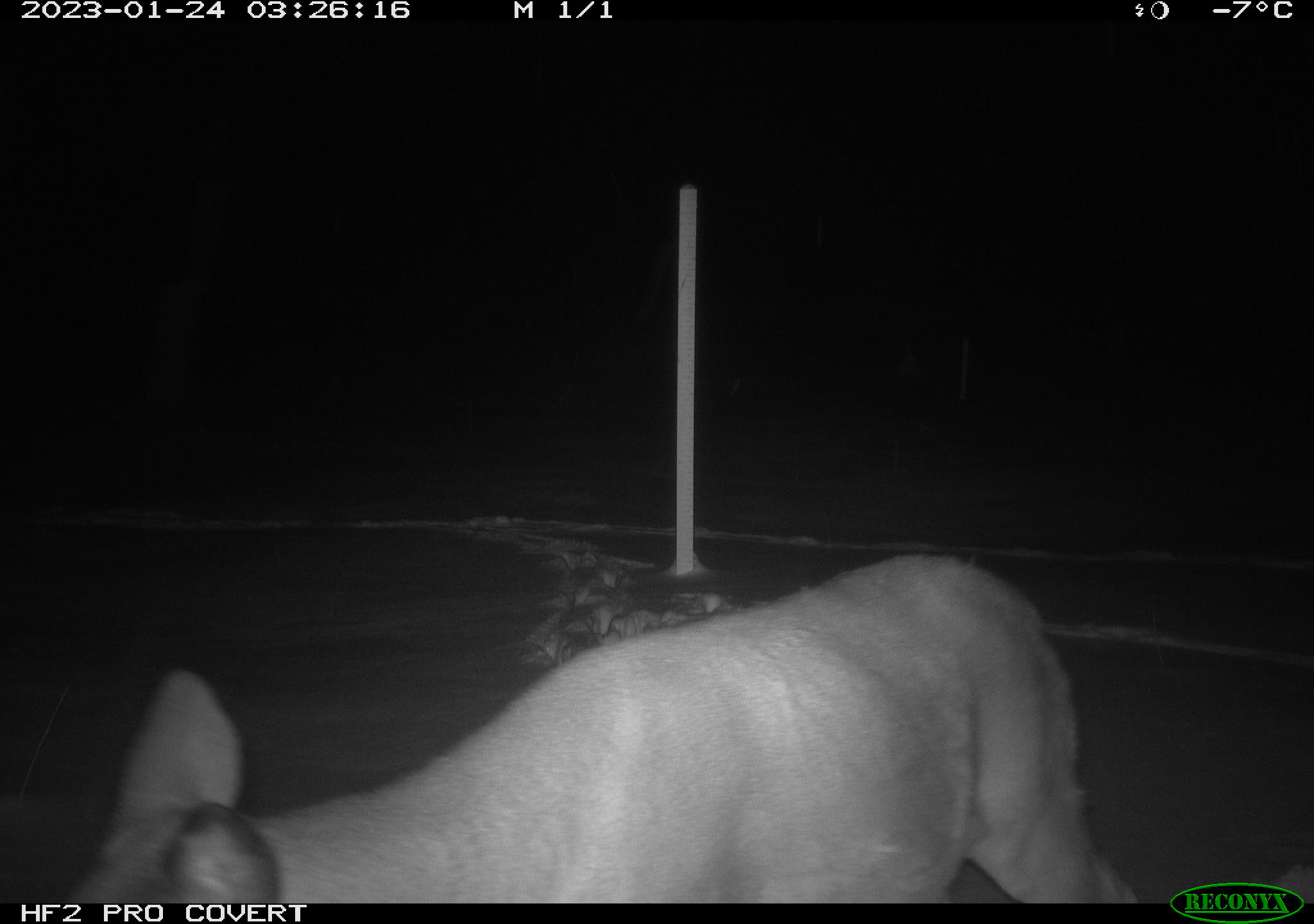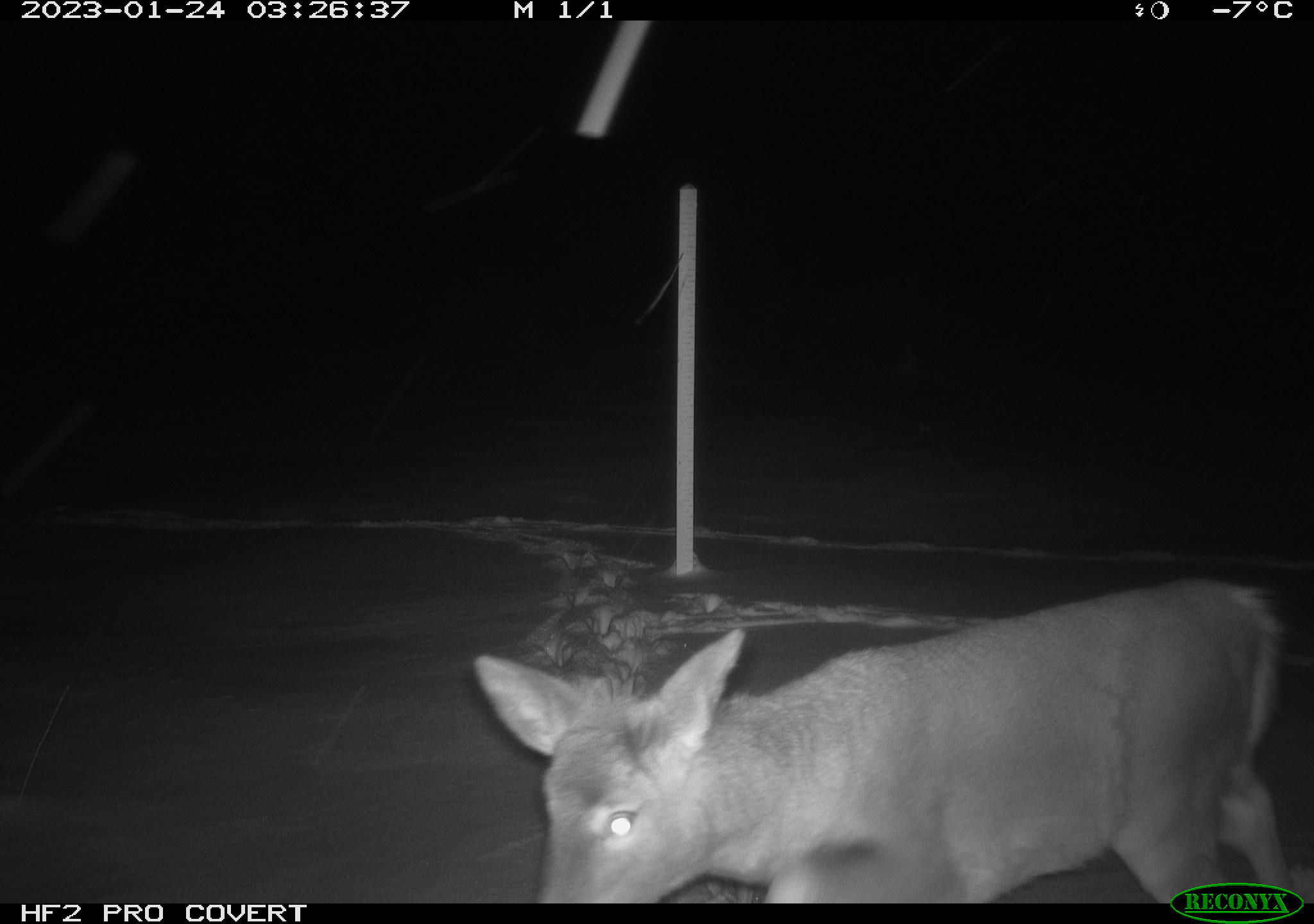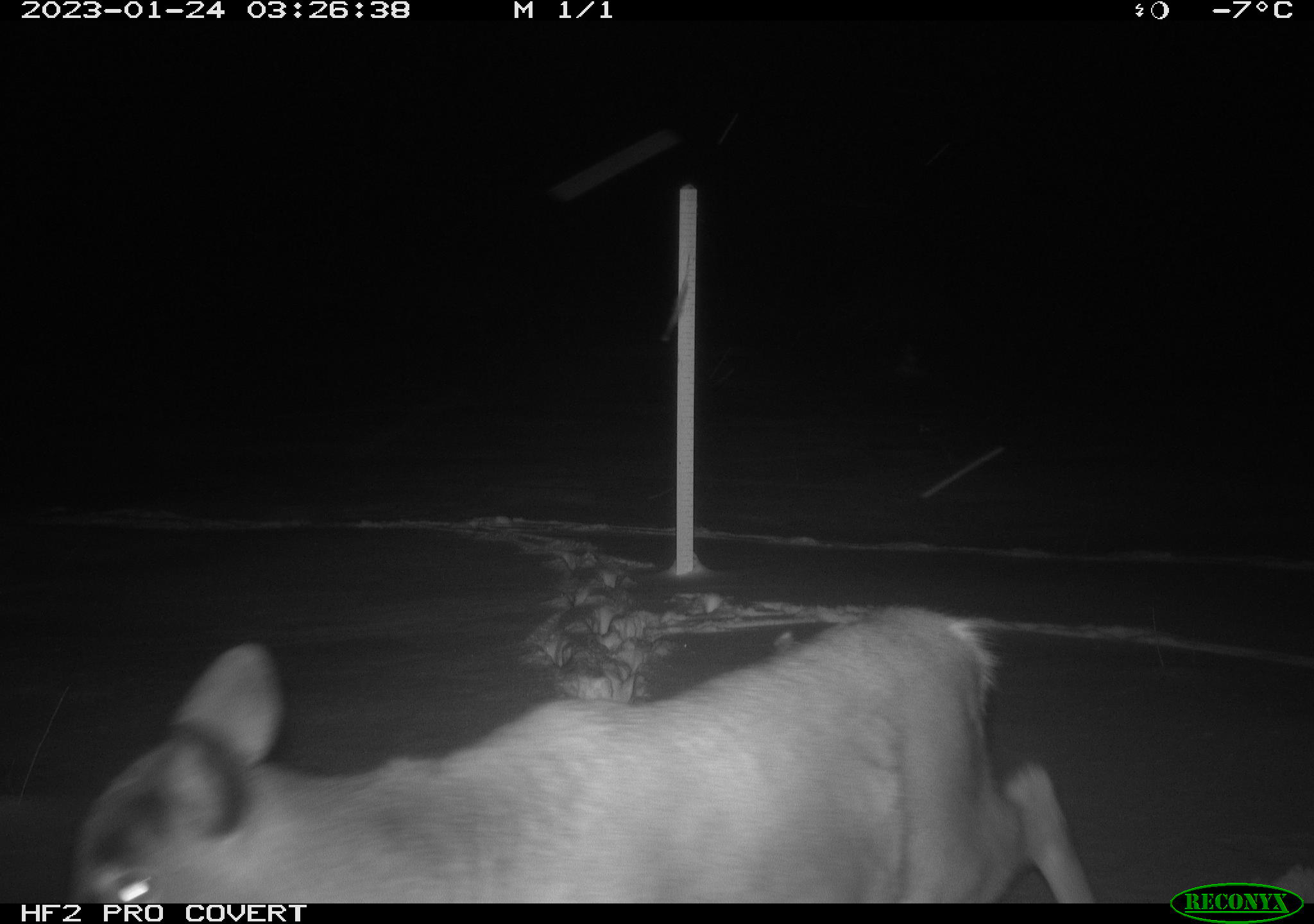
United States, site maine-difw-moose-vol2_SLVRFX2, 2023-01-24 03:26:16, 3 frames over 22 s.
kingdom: Animalia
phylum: Chordata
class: Mammalia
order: Artiodactyla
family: Cervidae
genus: Odocoileus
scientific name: Odocoileus virginianus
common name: white-tailed deer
White-tailed deer (Odocoileus virginianus).